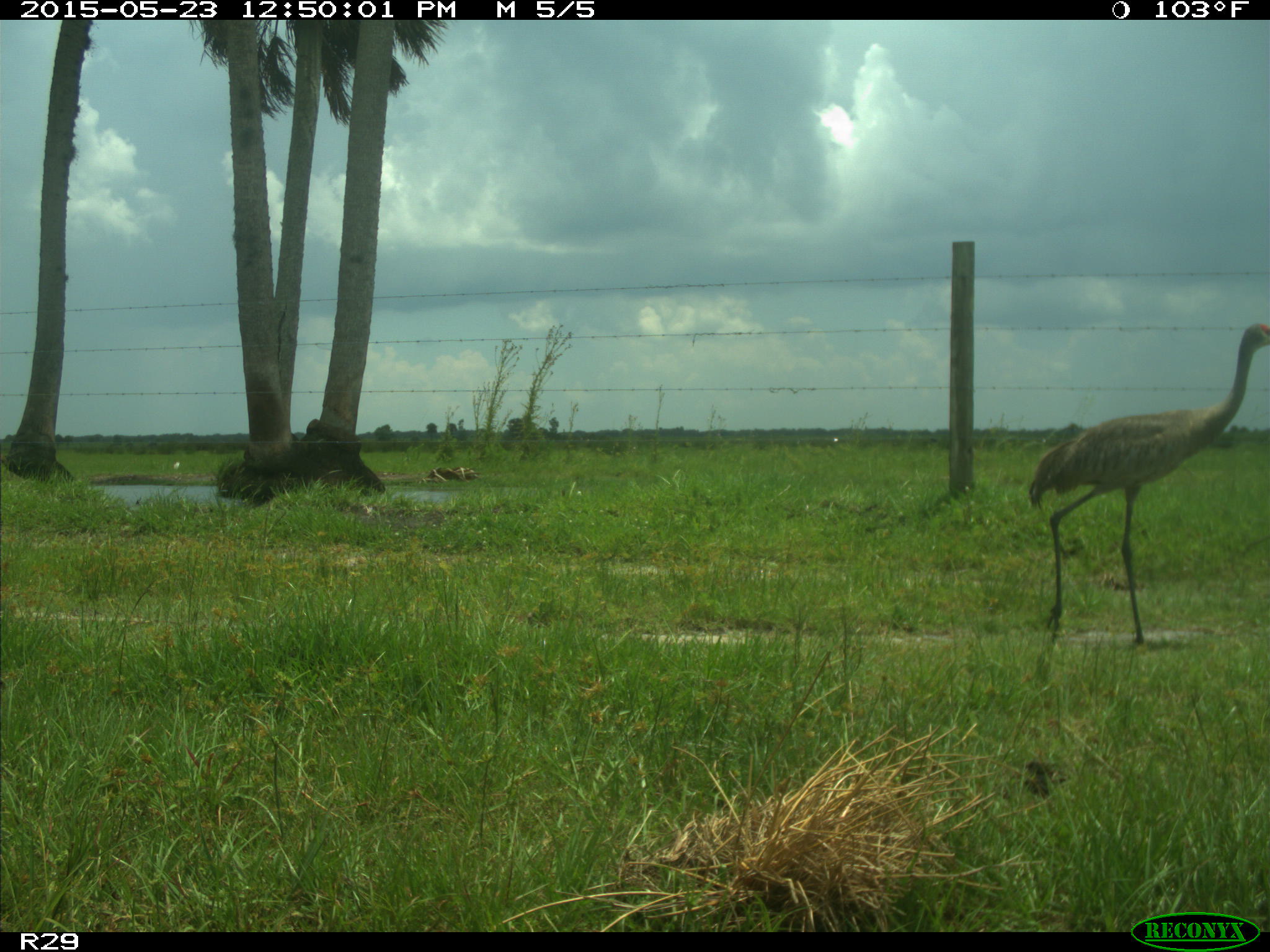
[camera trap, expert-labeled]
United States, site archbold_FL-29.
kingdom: Animalia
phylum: Chordata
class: Aves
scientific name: Aves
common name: birds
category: unidentified bird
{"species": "unidentified bird (birds) (Aves)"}